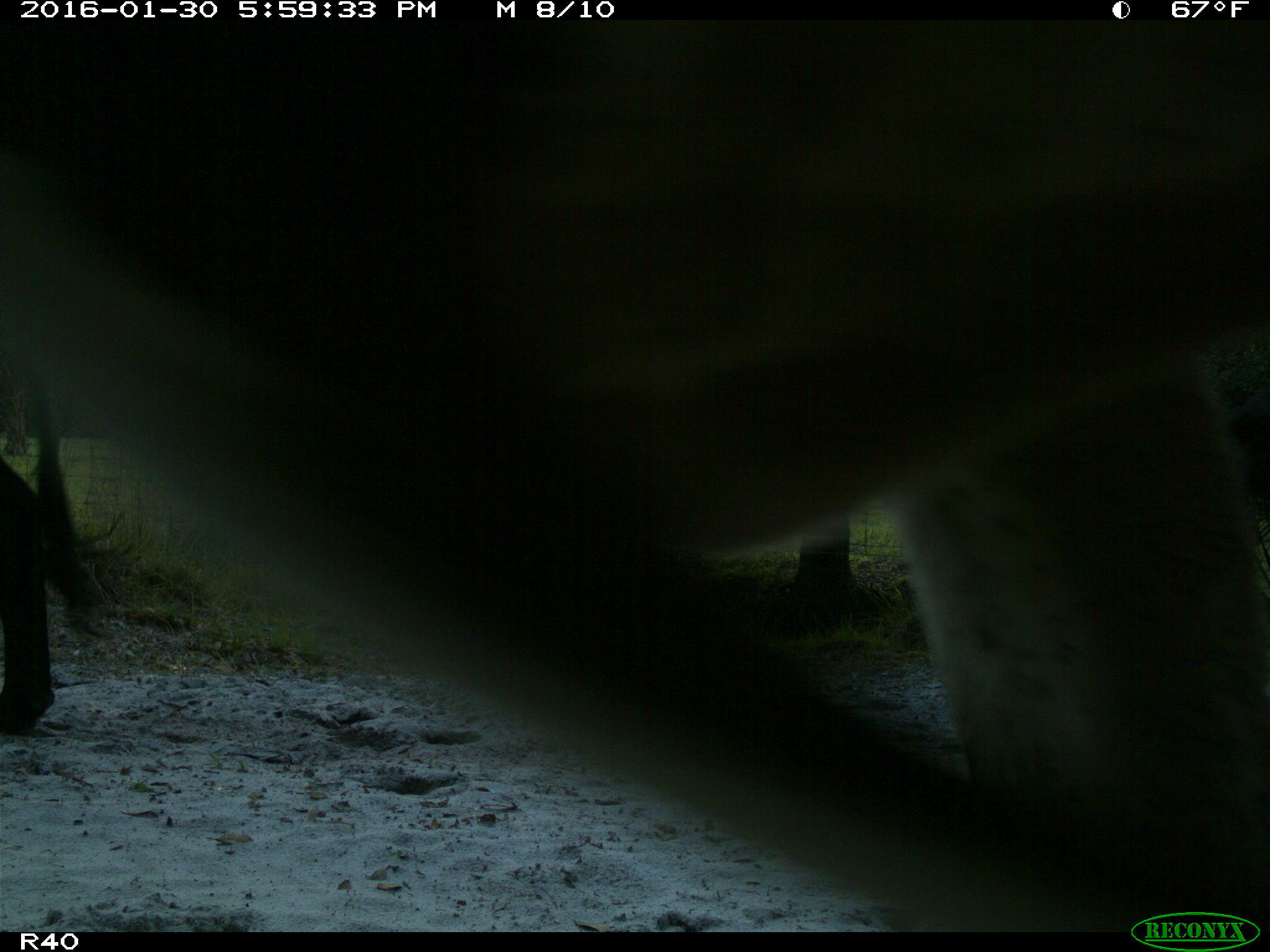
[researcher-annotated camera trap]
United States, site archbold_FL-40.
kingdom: Animalia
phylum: Chordata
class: Mammalia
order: Artiodactyla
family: Bovidae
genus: Bos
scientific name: Bos taurus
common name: domestic cow